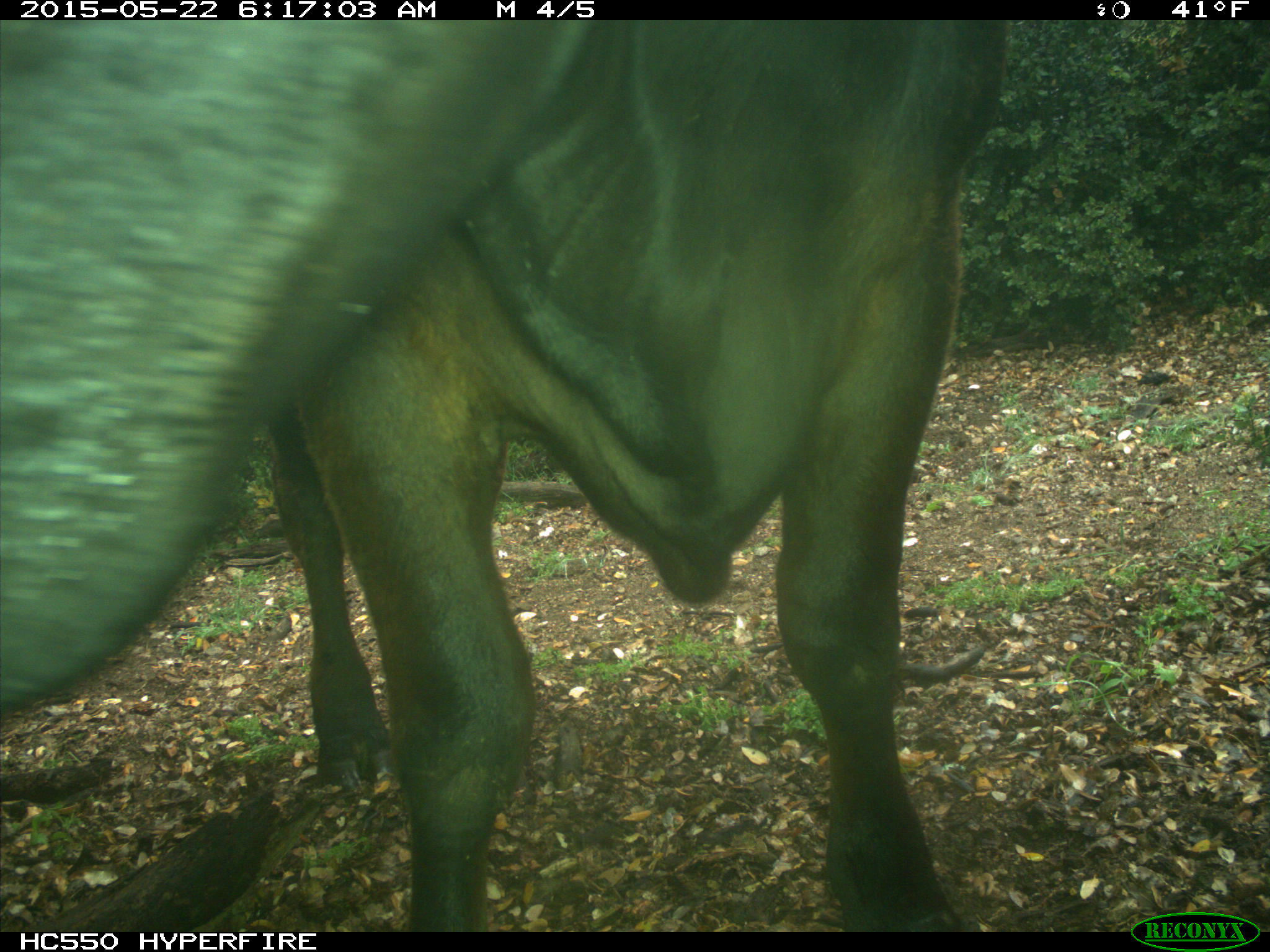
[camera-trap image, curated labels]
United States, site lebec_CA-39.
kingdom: Animalia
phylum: Chordata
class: Mammalia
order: Artiodactyla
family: Bovidae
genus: Bos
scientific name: Bos taurus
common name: domestic cow